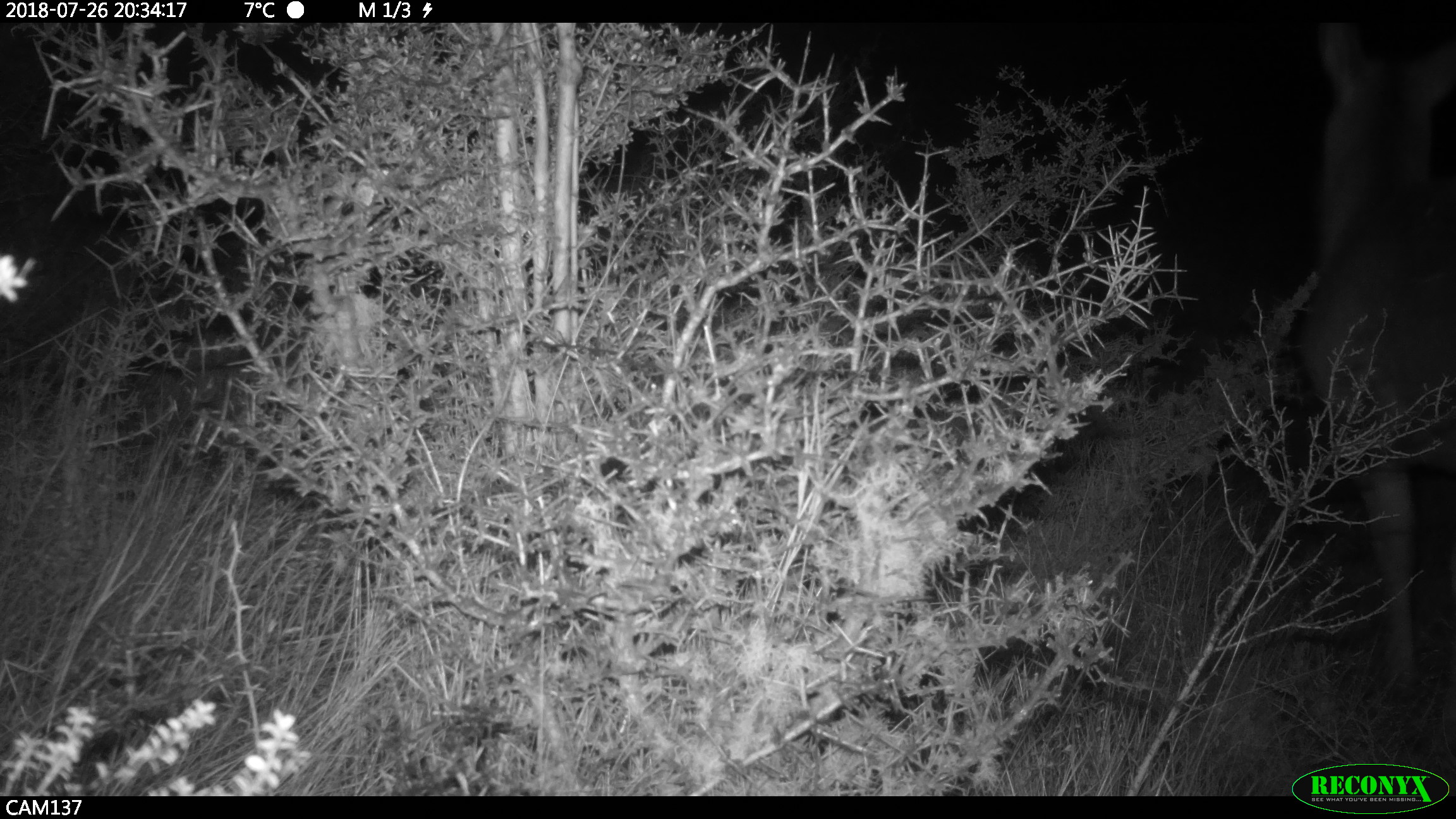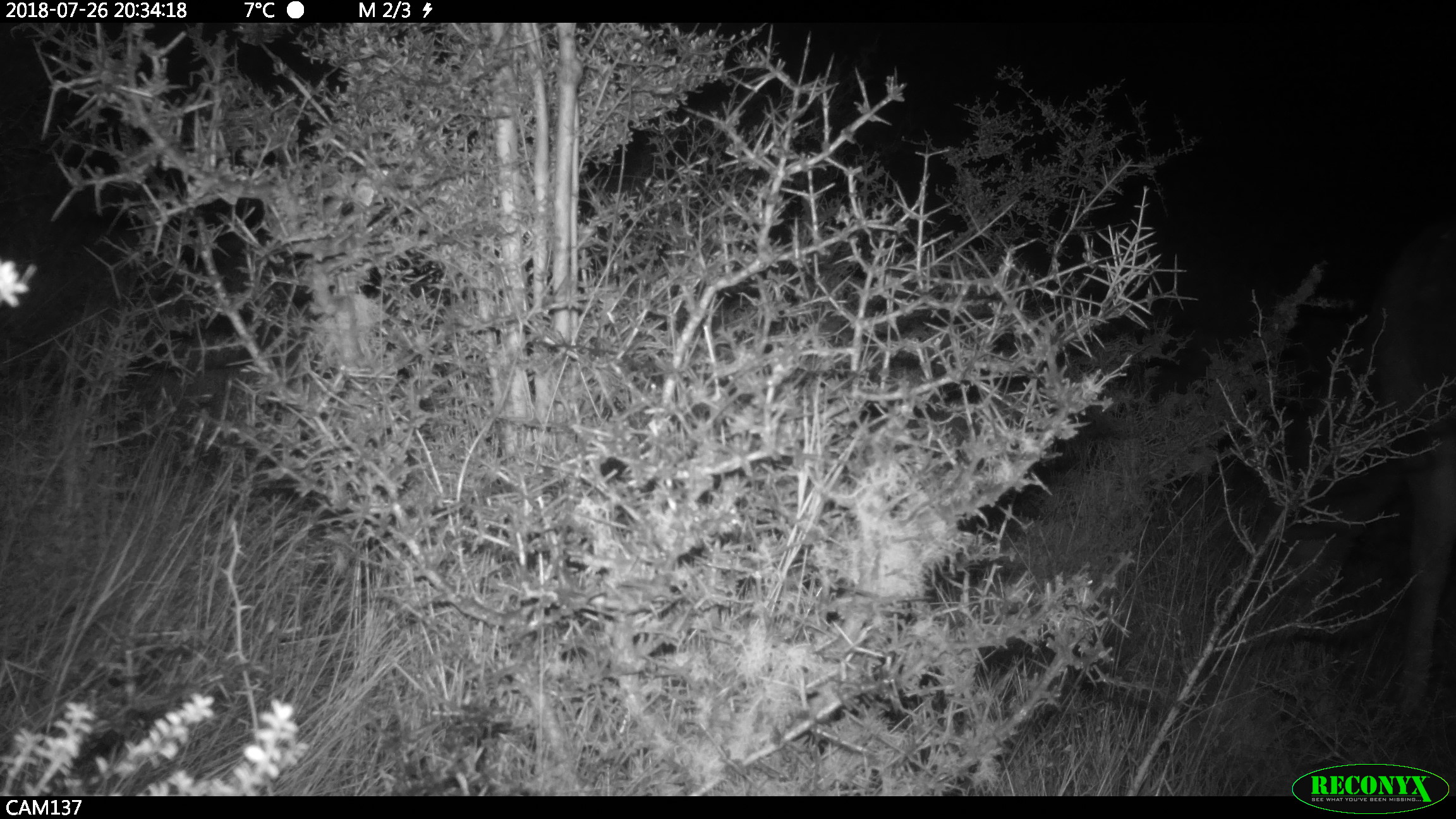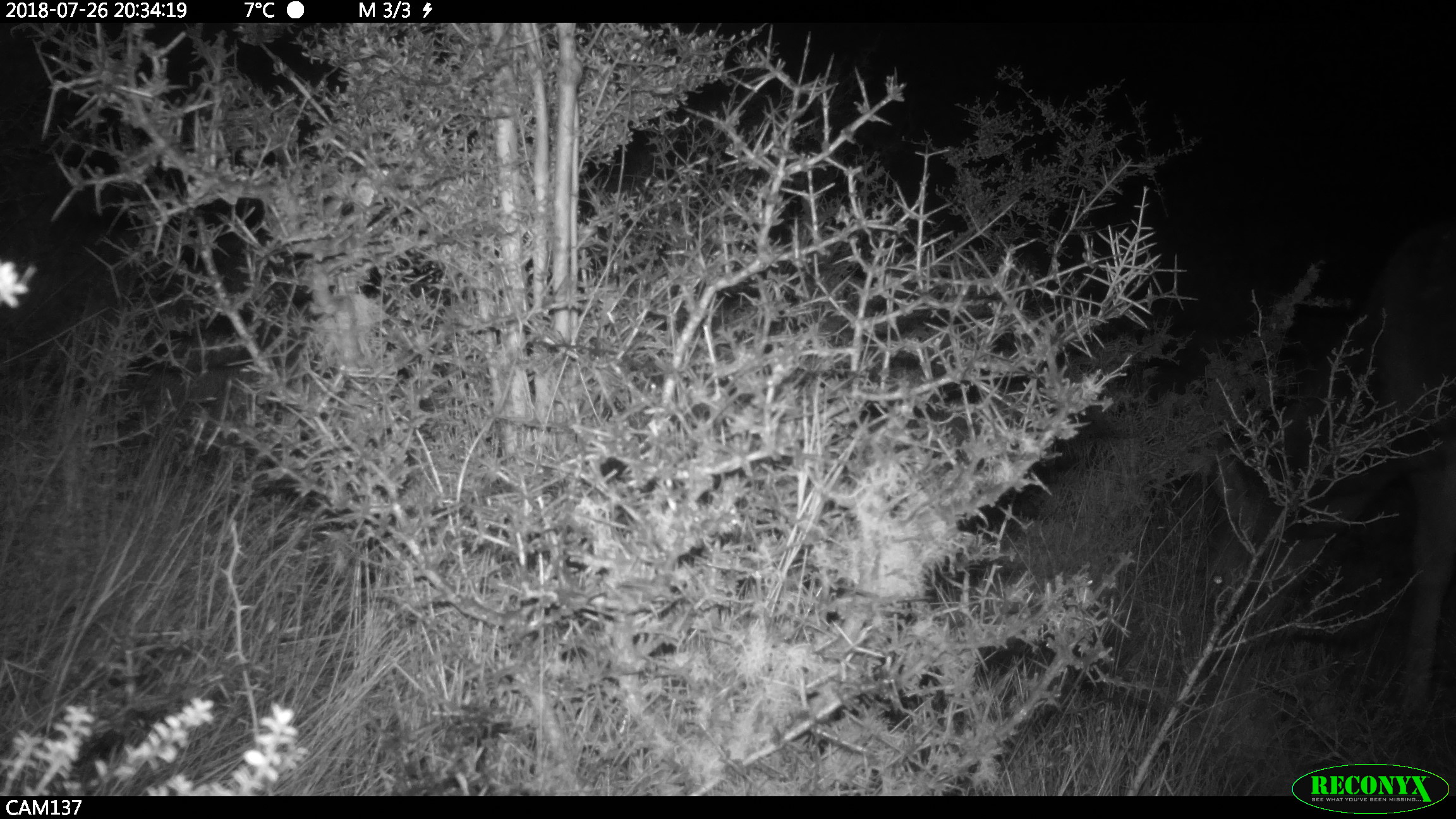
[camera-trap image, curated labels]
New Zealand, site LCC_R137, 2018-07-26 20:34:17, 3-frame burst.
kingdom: Animalia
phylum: Chordata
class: Mammalia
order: Artiodactyla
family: Cervidae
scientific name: Cervidae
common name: deer